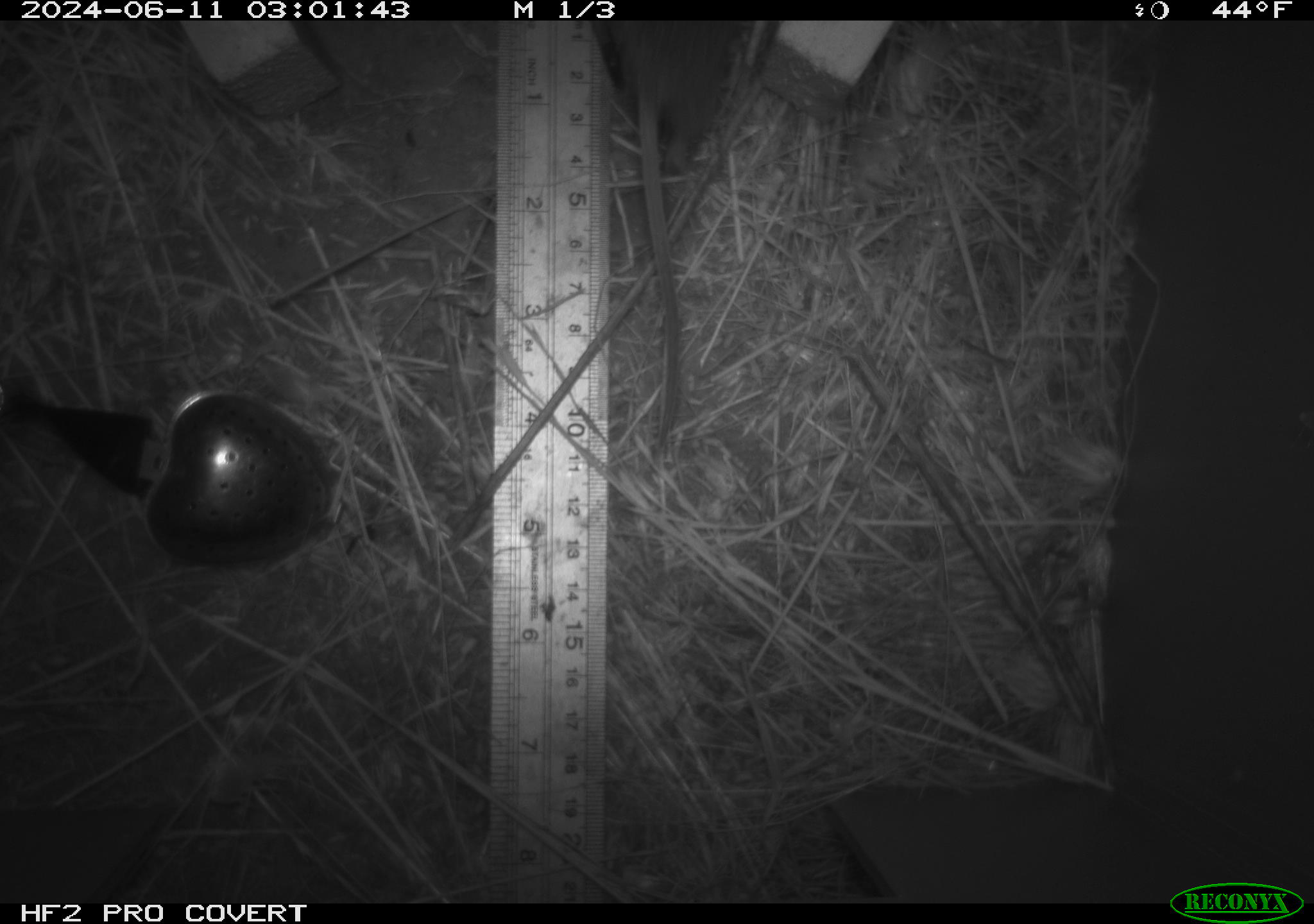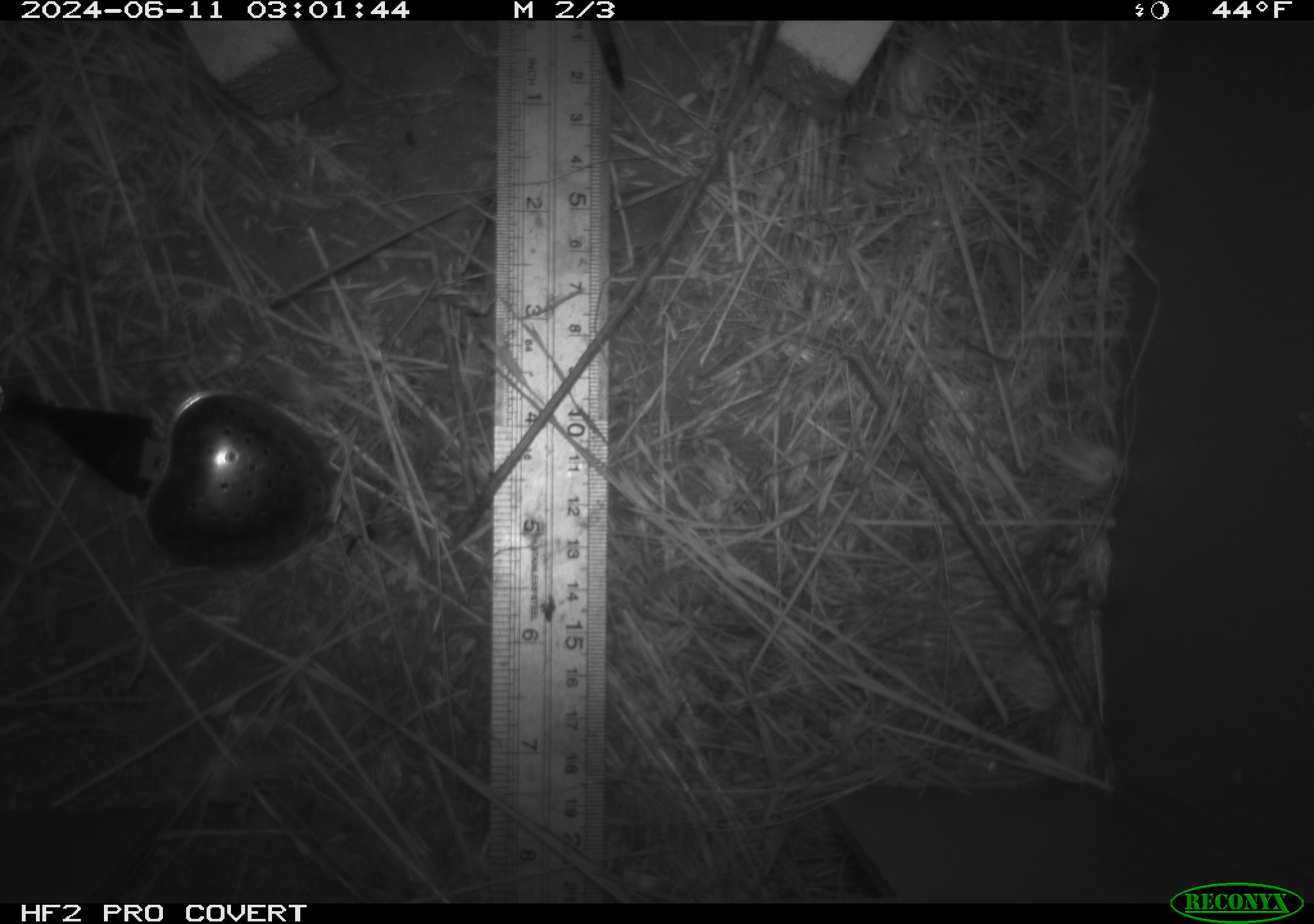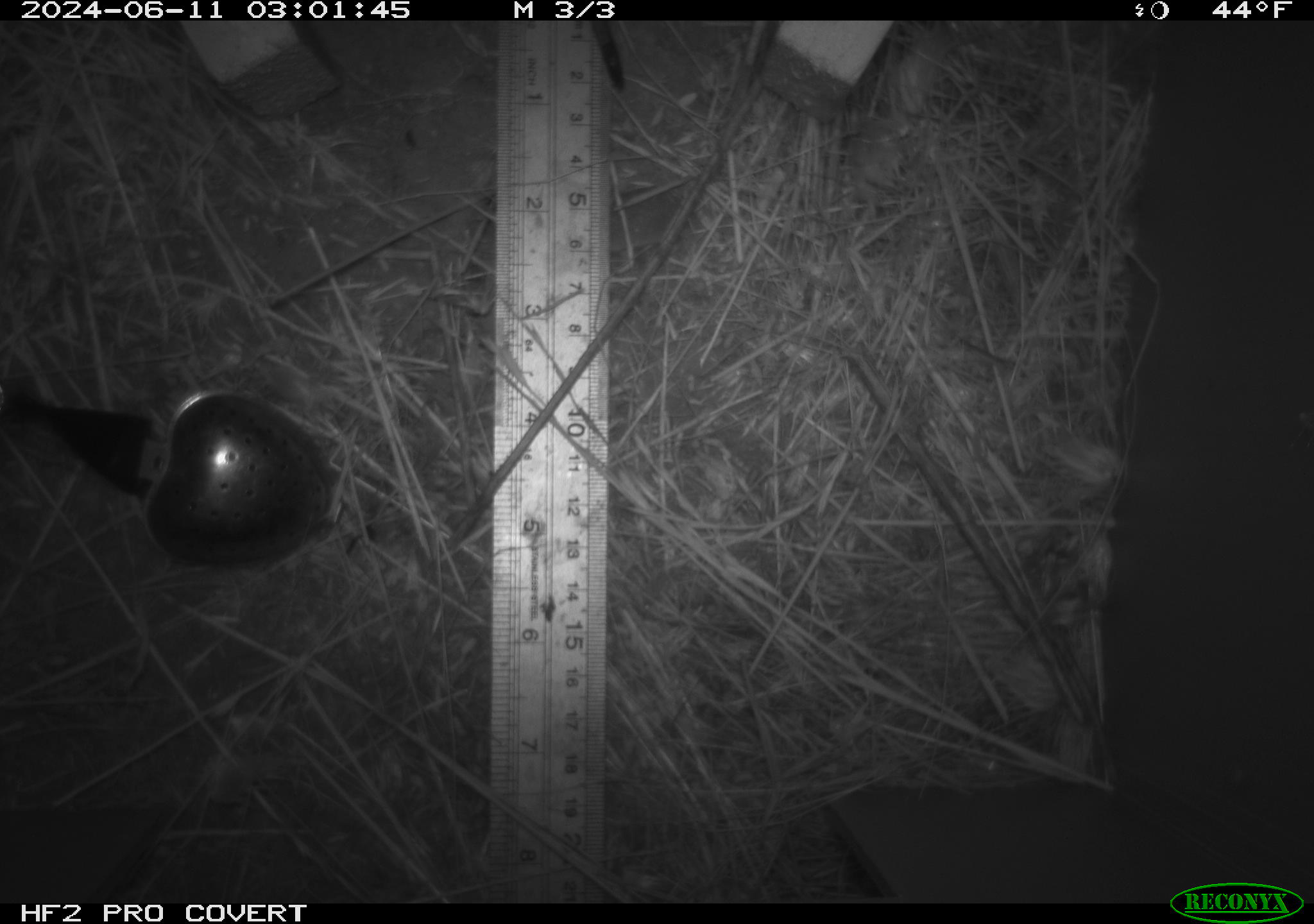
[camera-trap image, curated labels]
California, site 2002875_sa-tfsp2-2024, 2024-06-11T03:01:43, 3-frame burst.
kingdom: Animalia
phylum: Chordata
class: Mammalia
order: Rodentia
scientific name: Rodentia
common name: mouse species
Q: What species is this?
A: Mouse species (Rodentia).